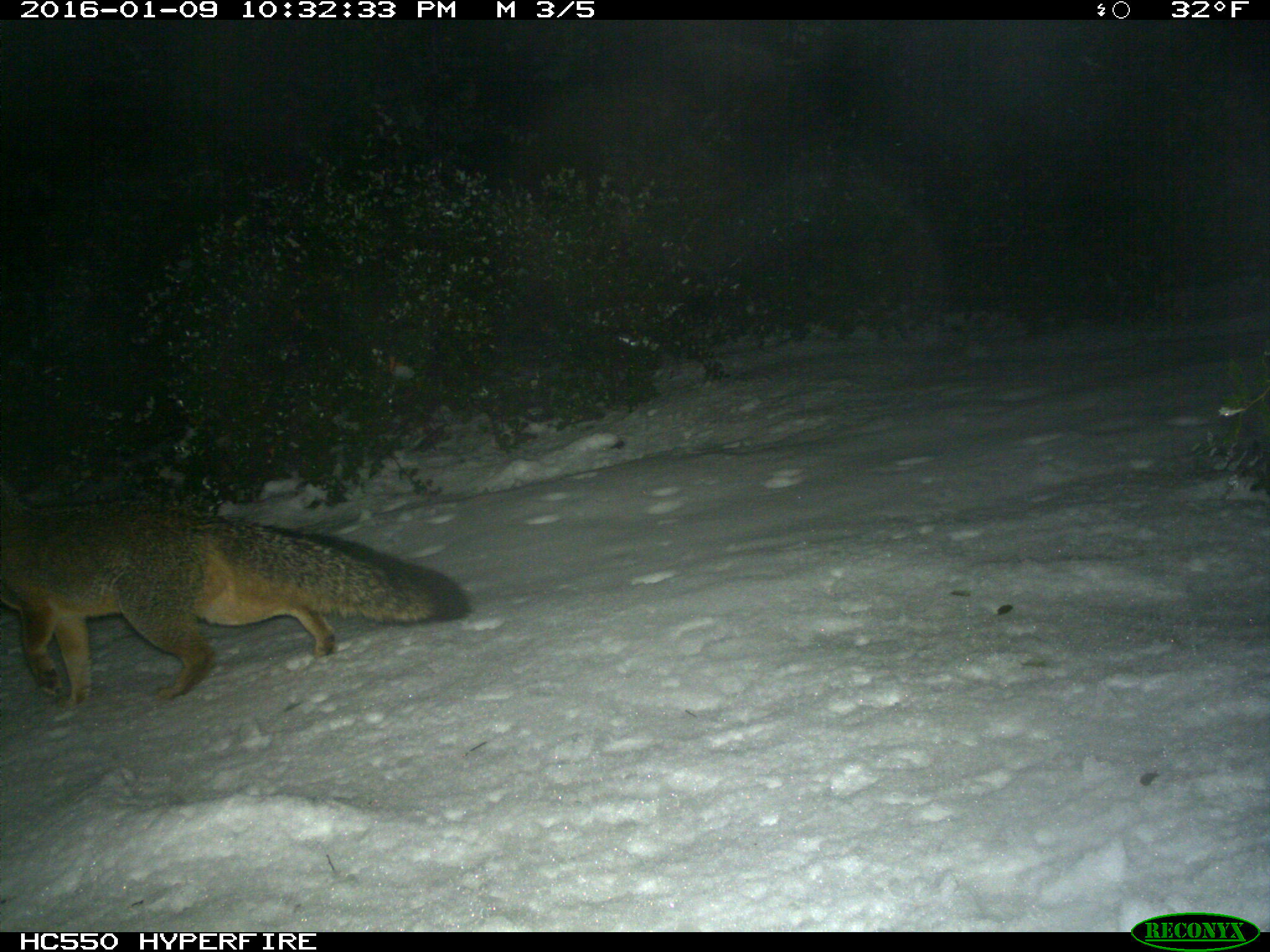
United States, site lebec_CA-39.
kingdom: Animalia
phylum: Chordata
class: Mammalia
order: Carnivora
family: Canidae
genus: Urocyon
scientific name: Urocyon cinereoargenteus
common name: gray fox